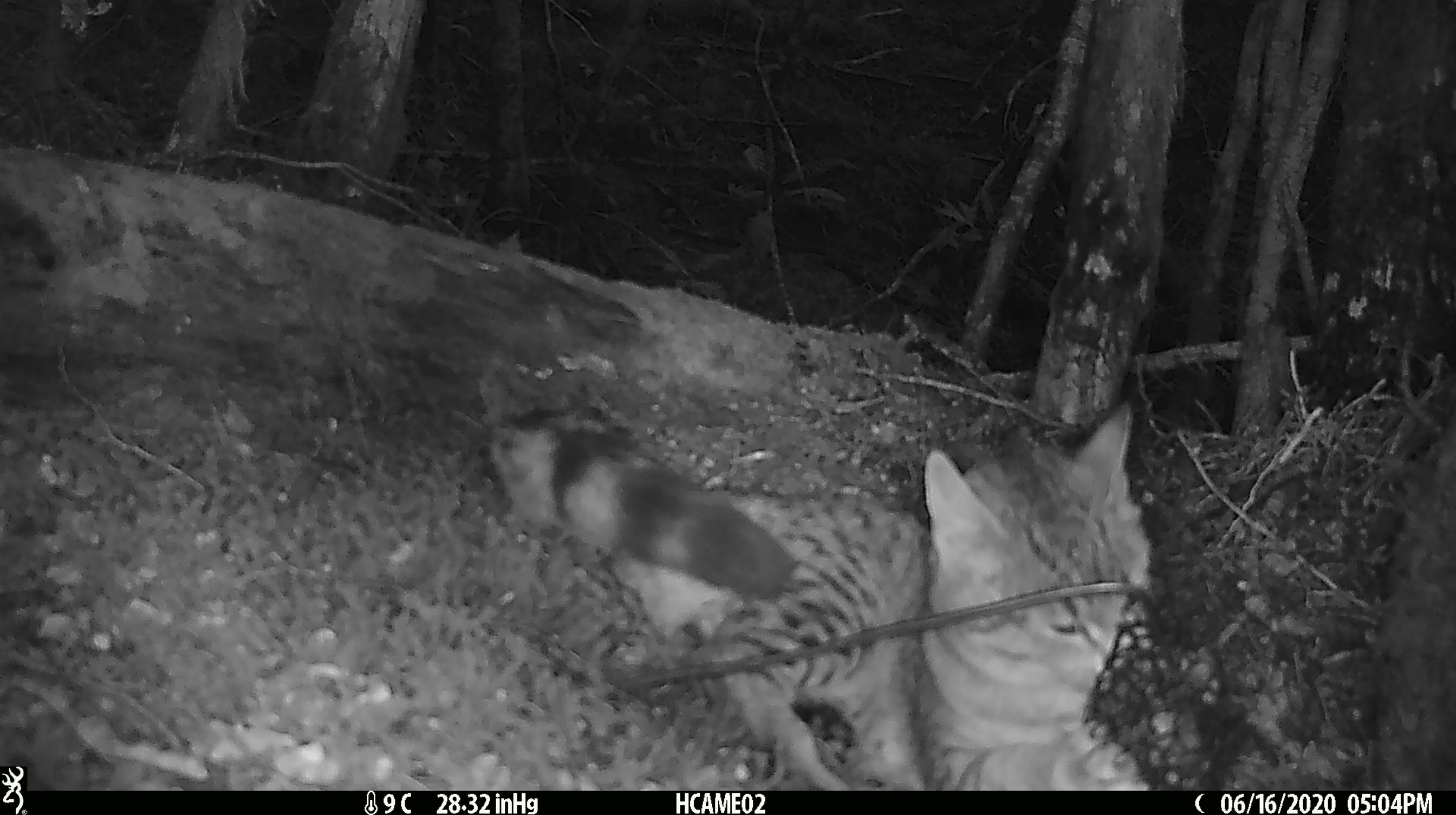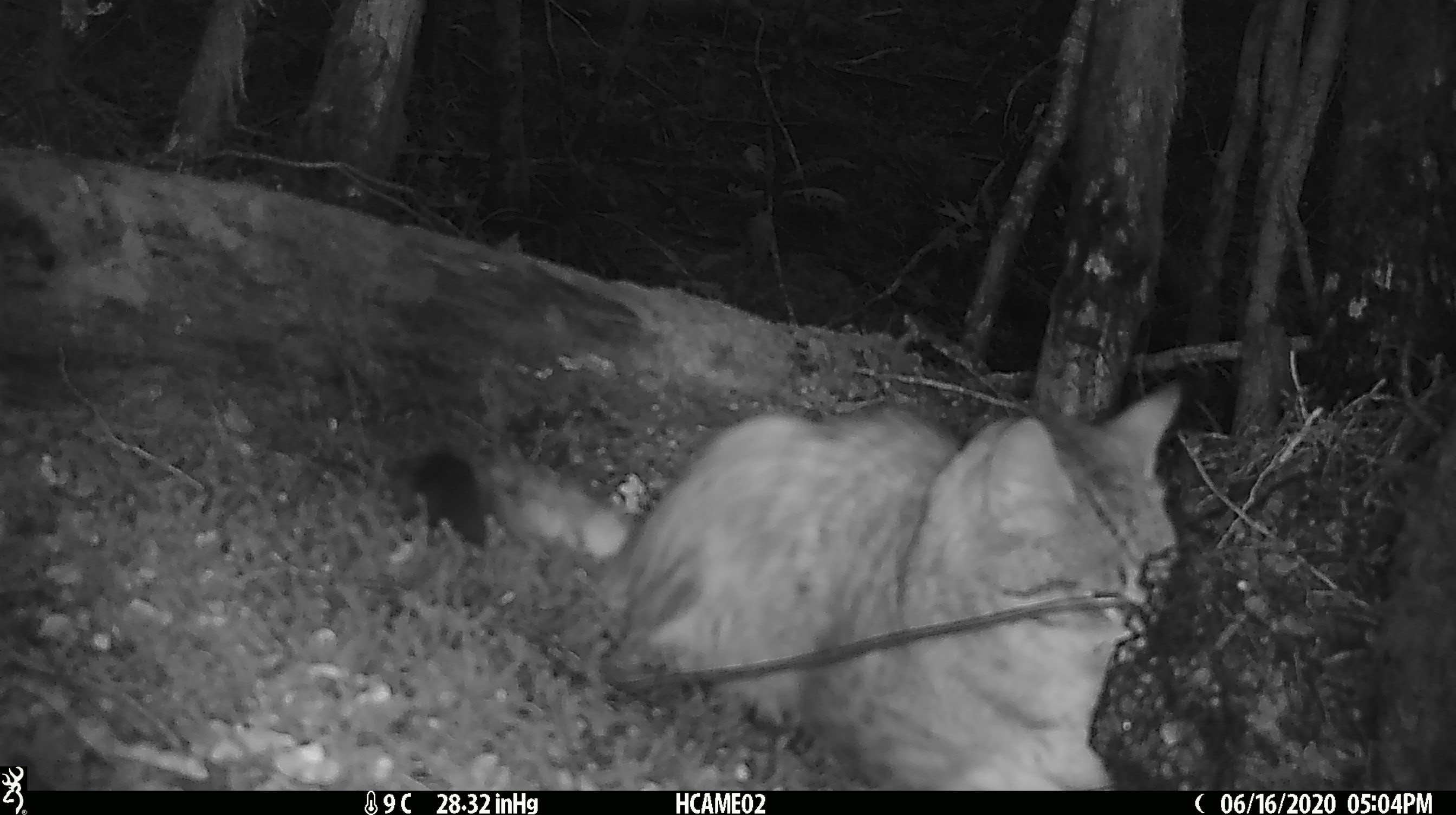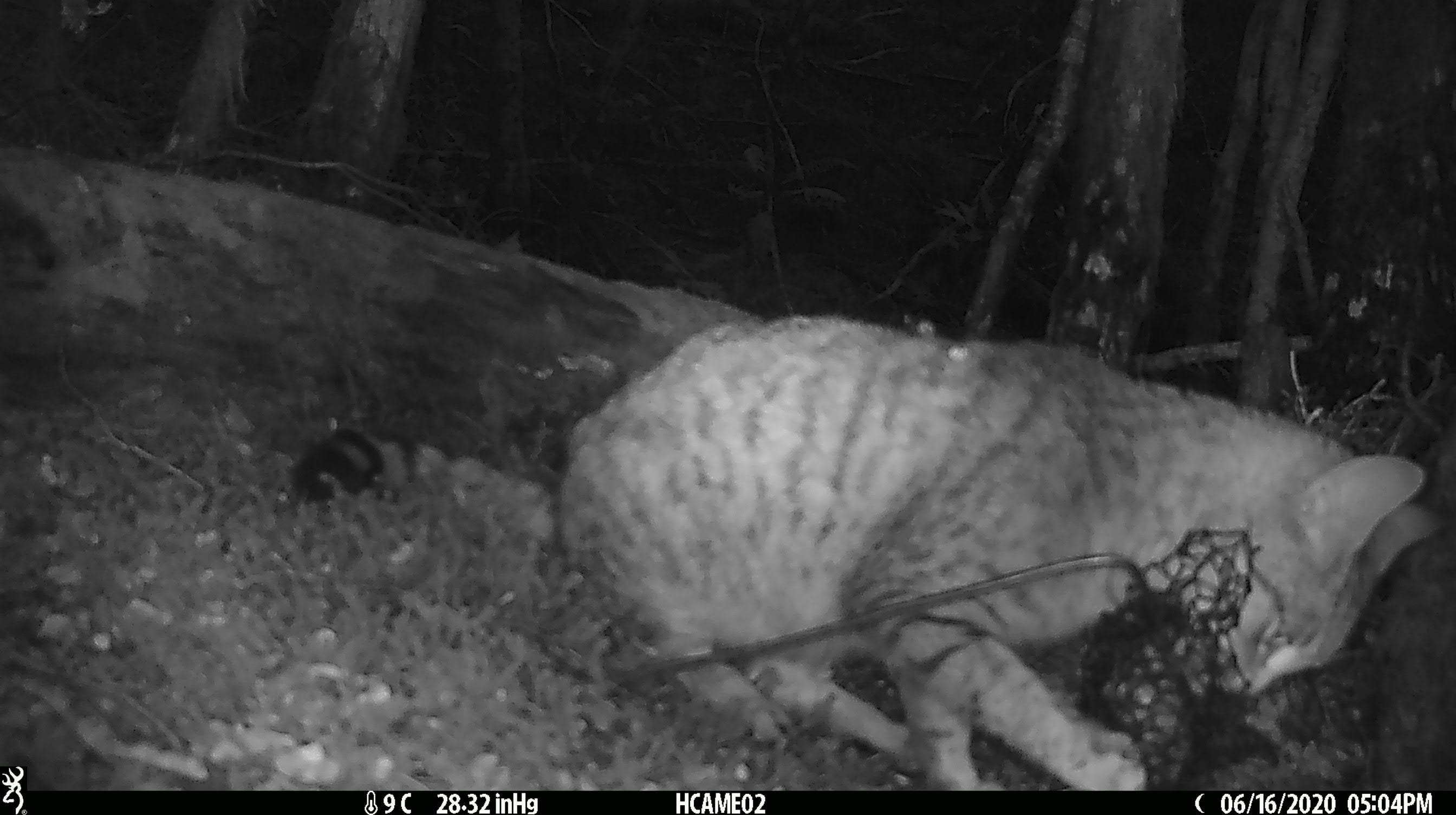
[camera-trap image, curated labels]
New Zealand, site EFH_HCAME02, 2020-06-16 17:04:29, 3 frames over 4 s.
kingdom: Animalia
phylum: Chordata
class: Mammalia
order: Carnivora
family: Felidae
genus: Felis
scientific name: Felis catus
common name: domestic cat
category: cat